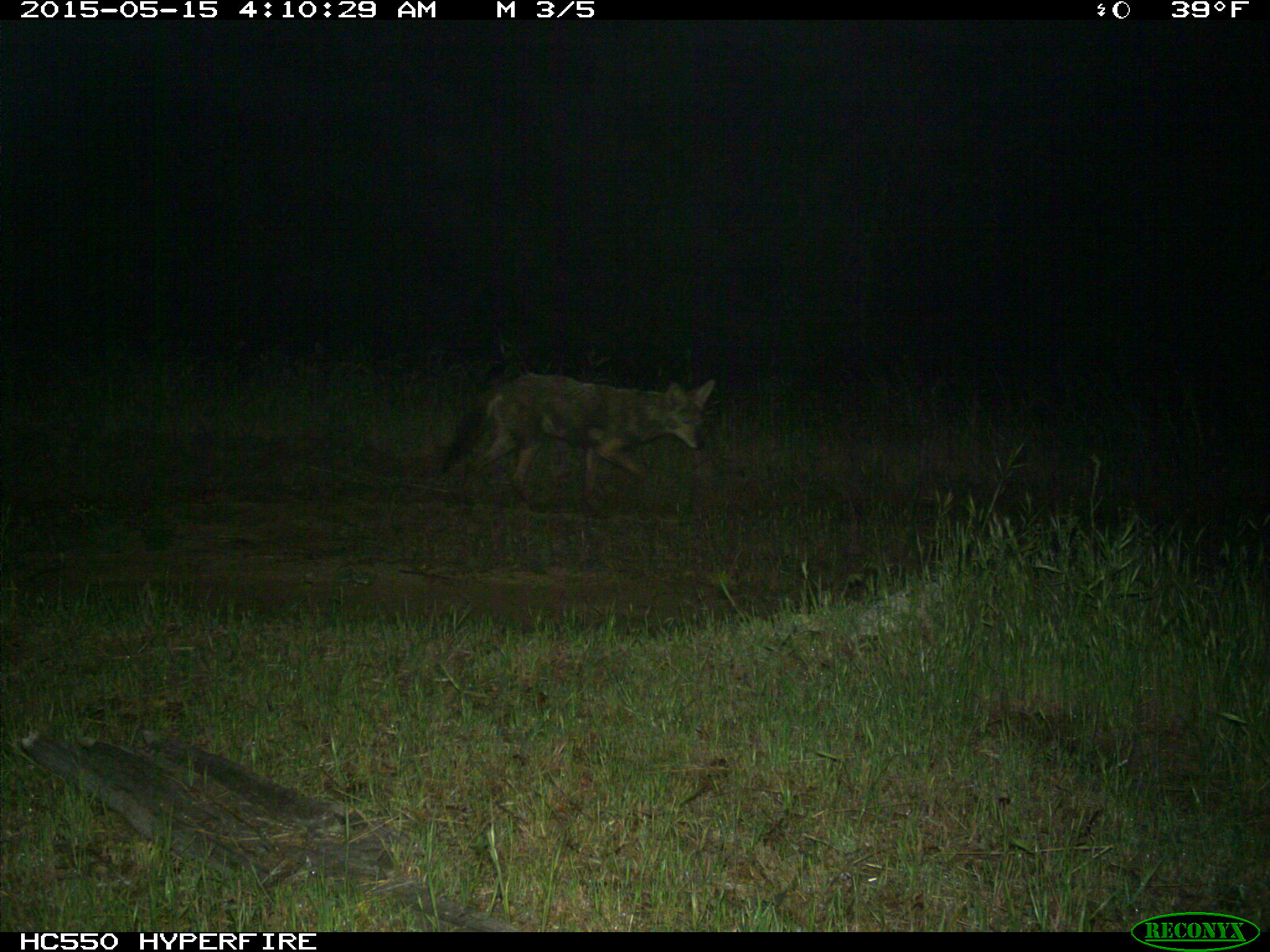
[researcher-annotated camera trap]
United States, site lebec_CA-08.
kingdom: Animalia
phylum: Chordata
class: Mammalia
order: Carnivora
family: Canidae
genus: Canis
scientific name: Canis latrans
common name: coyote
Canis latrans (coyote).